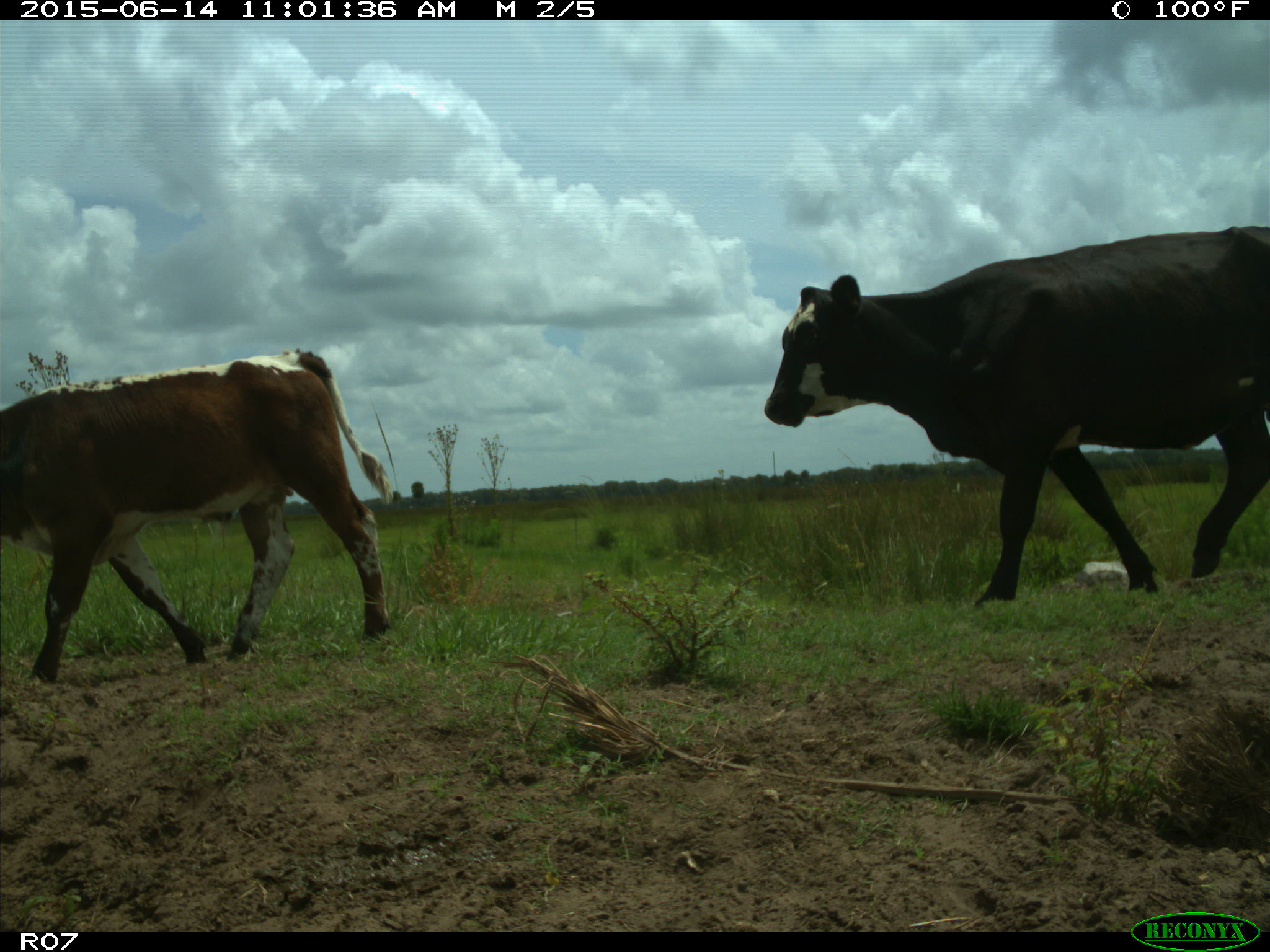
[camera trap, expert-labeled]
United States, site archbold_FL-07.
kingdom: Animalia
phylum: Chordata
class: Mammalia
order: Artiodactyla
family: Bovidae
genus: Bos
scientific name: Bos taurus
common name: domestic cow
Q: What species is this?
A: Bos taurus (domestic cow).